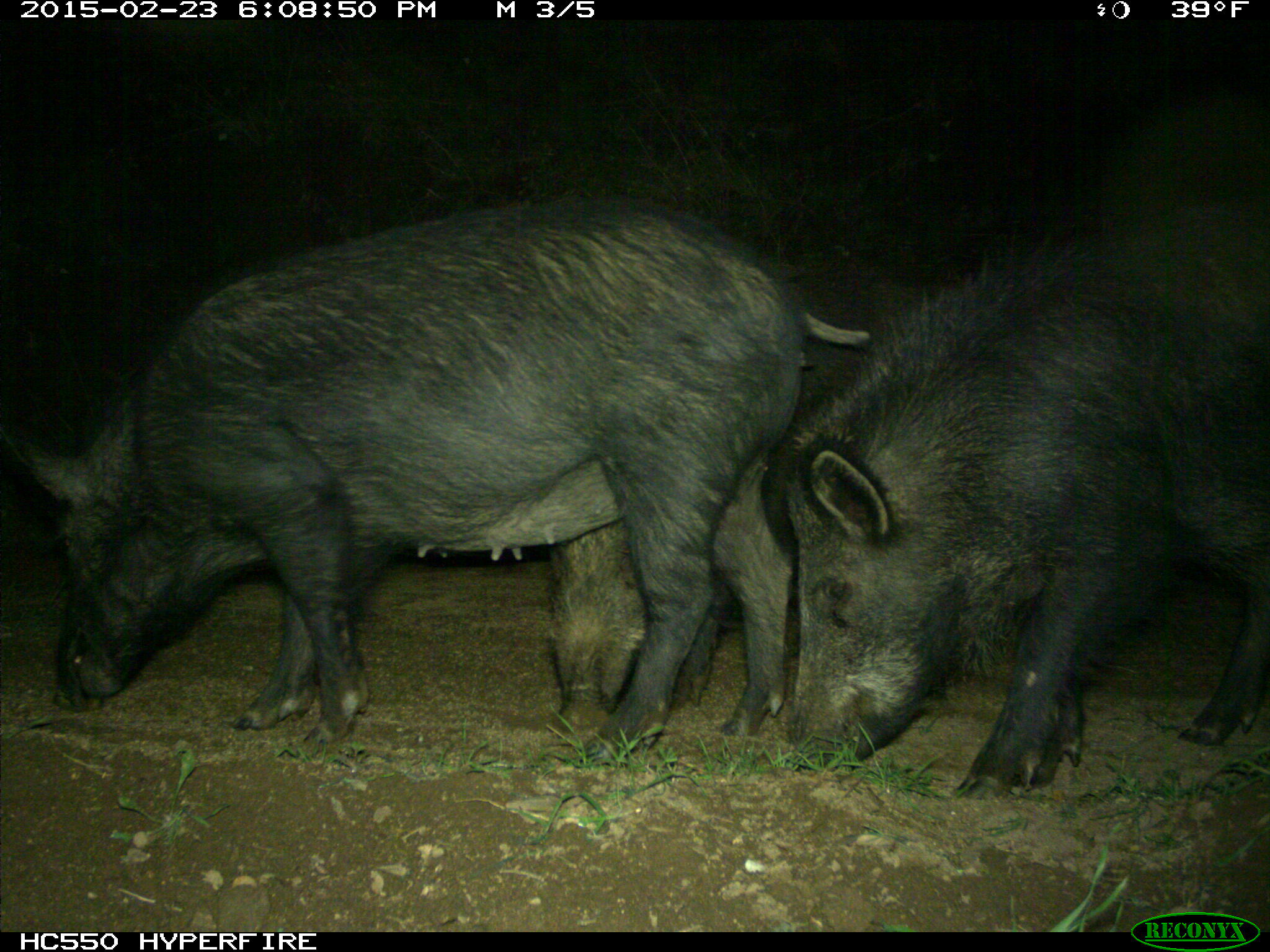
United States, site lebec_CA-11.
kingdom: Animalia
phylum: Chordata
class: Mammalia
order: Artiodactyla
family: Suidae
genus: Sus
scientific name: Sus scrofa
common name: wild boar